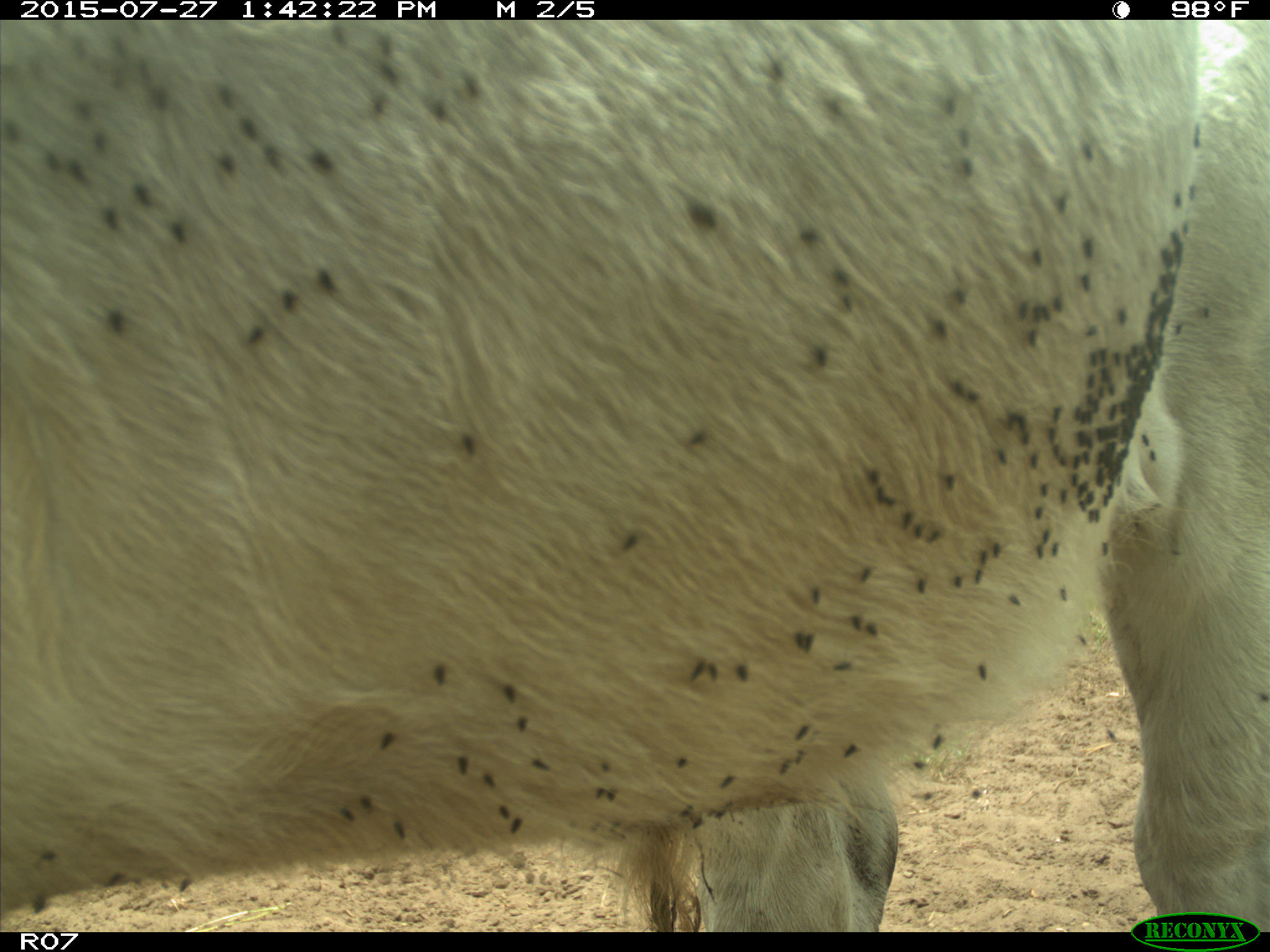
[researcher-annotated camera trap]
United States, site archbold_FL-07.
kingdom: Animalia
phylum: Chordata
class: Mammalia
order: Artiodactyla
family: Bovidae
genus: Bos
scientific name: Bos taurus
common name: domestic cow